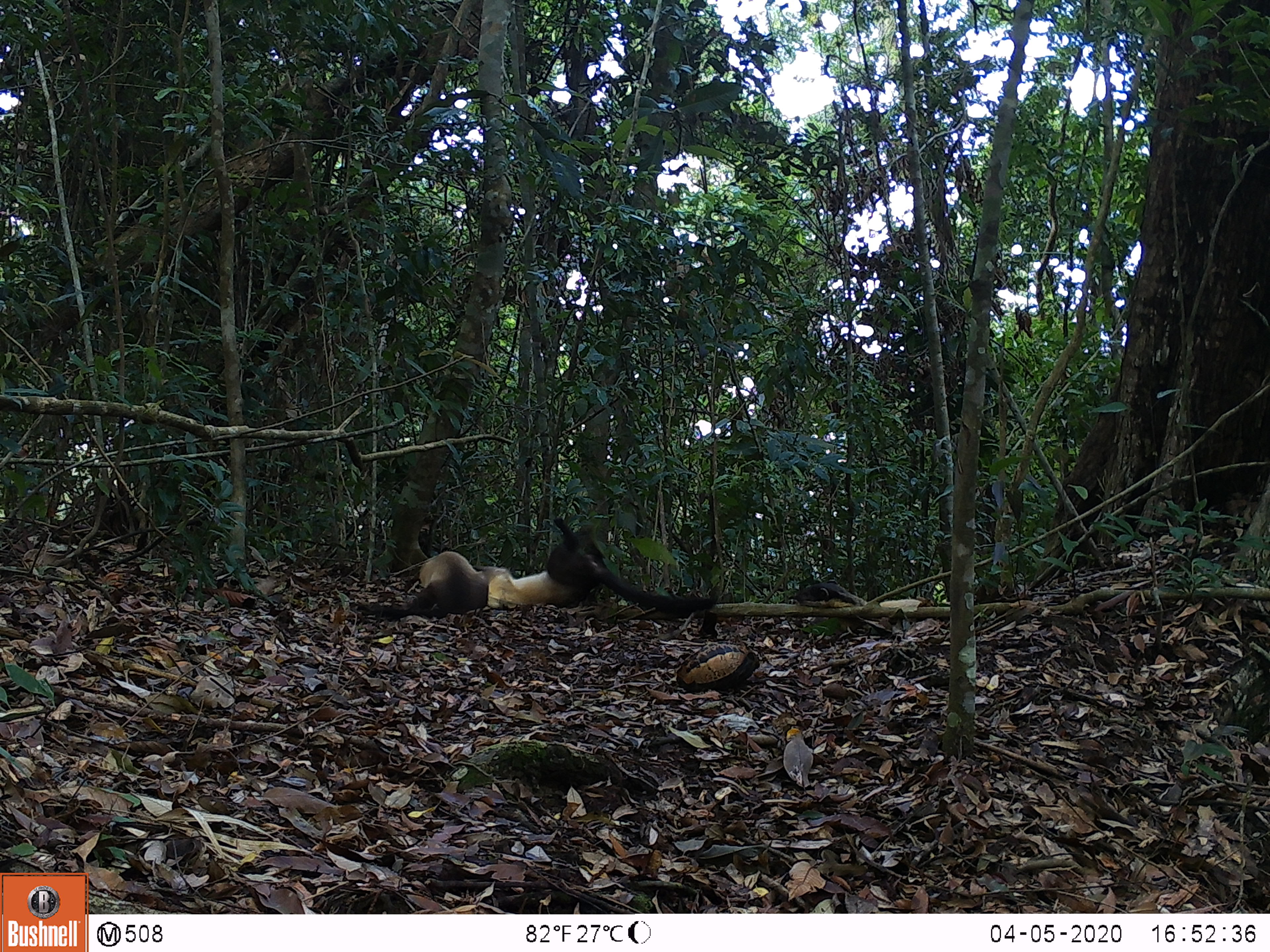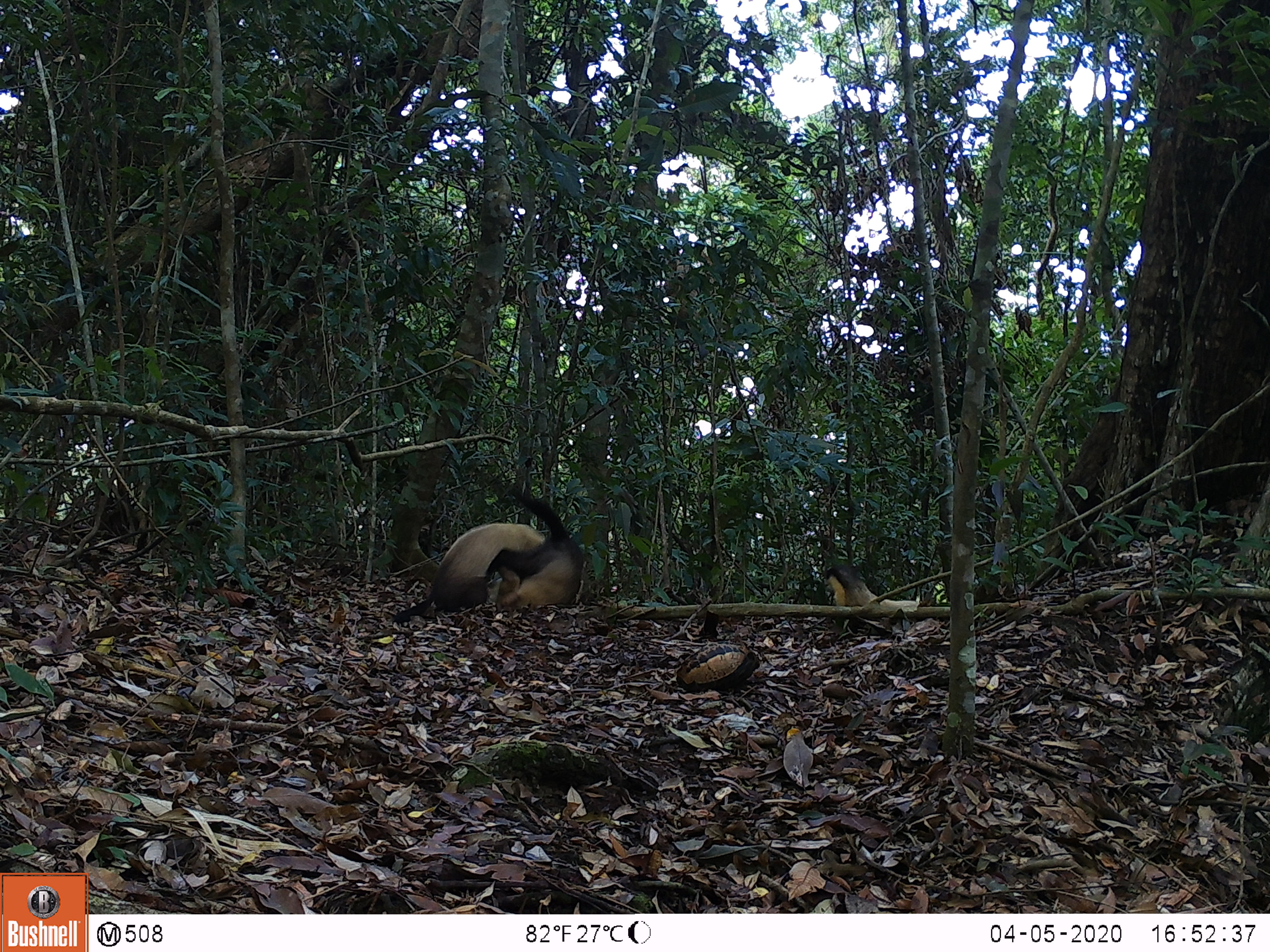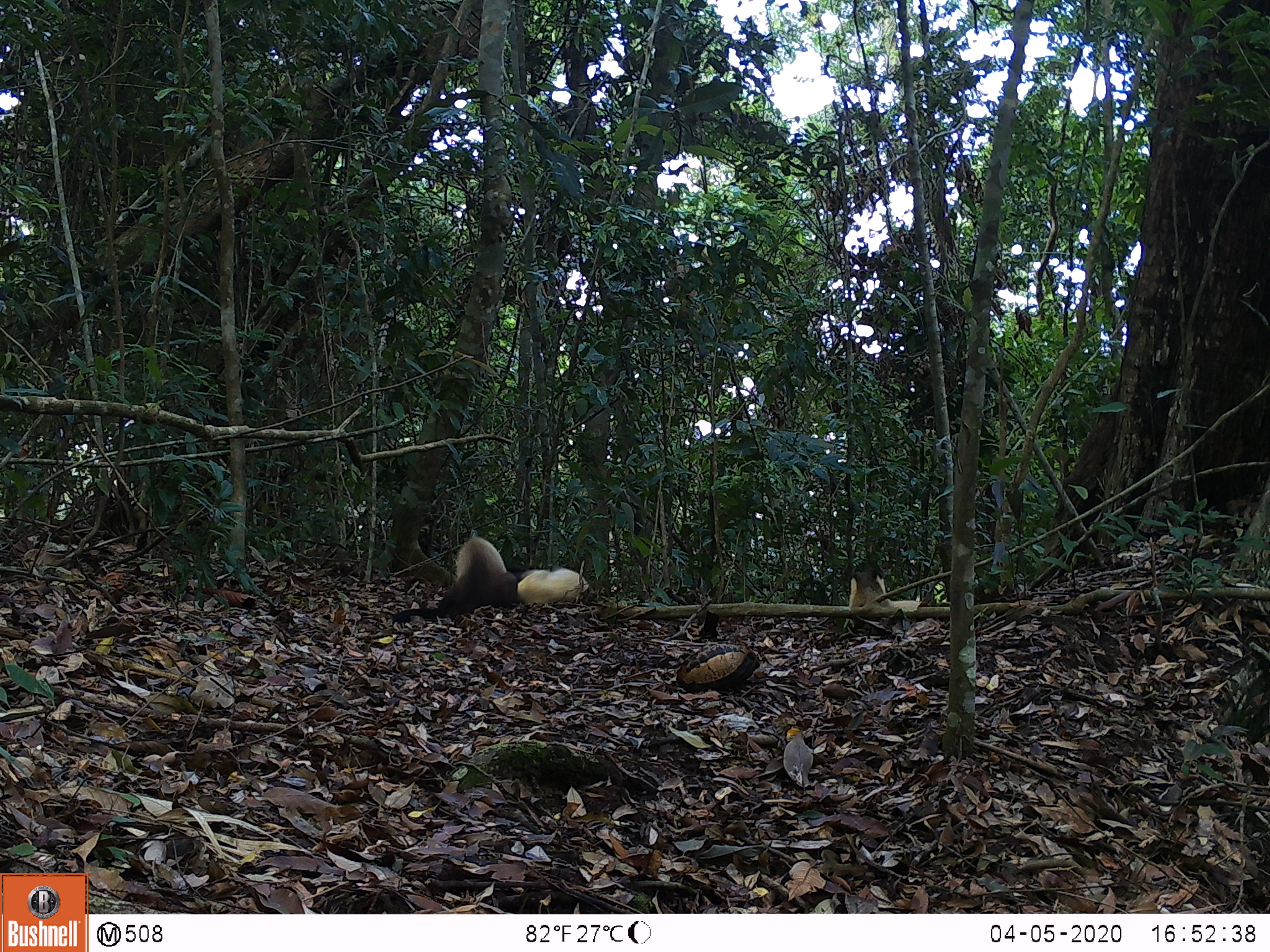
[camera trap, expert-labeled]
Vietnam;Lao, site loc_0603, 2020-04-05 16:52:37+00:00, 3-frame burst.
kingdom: Animalia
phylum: Chordata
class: Mammalia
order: Carnivora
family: Mustelidae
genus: Martes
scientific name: Martes flavigula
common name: yellow-throated marten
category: yellow throated marten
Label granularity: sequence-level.